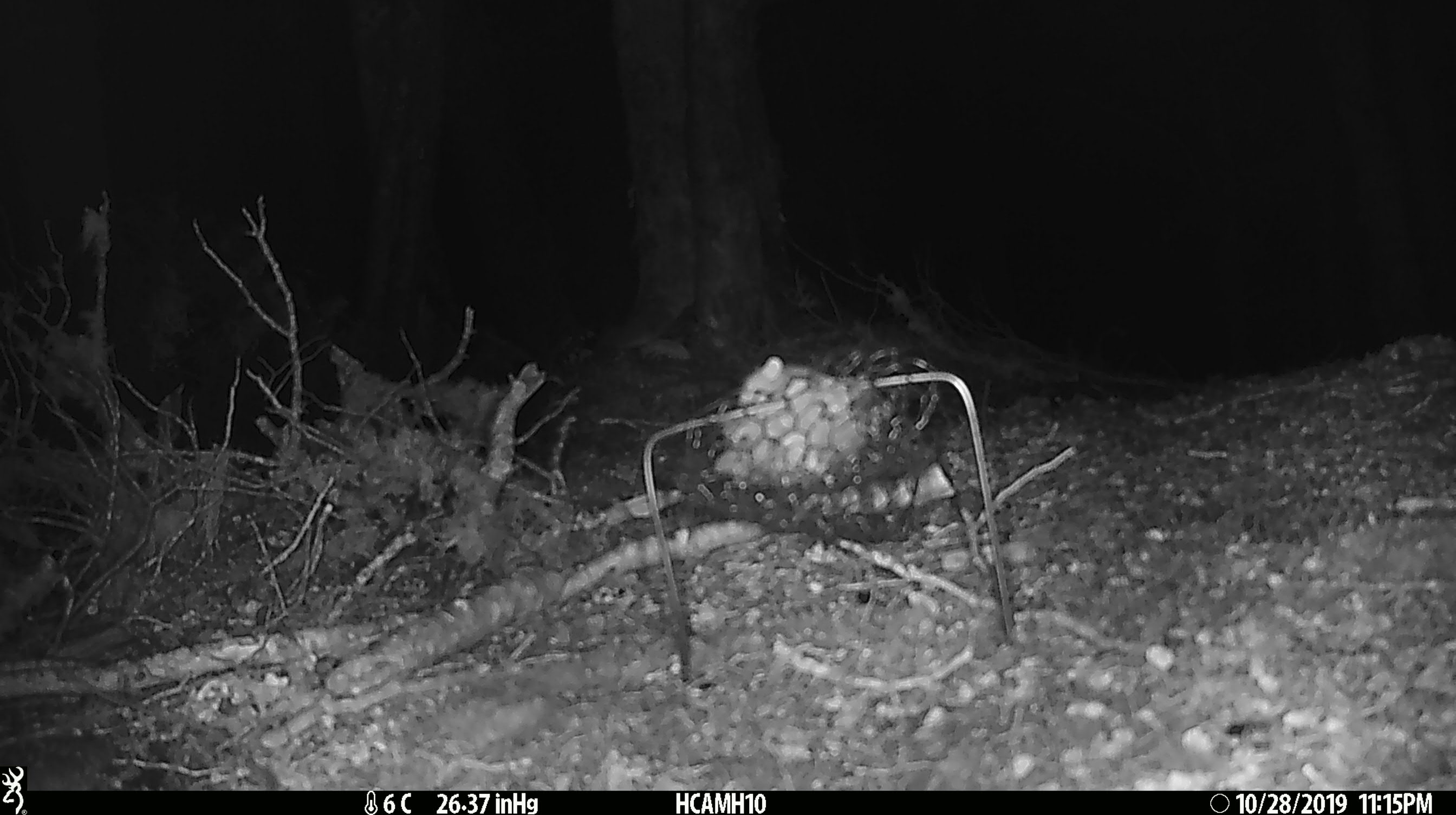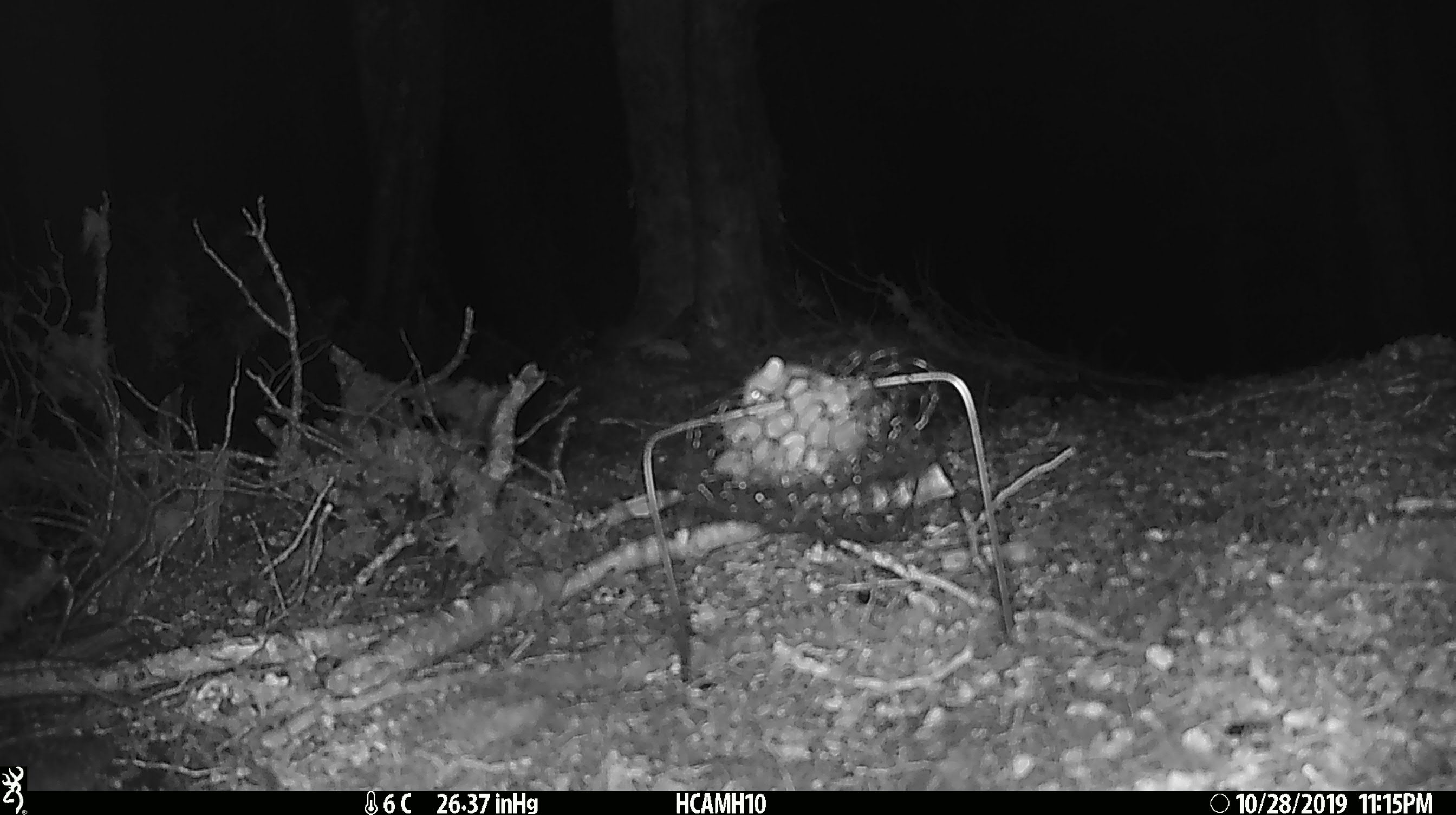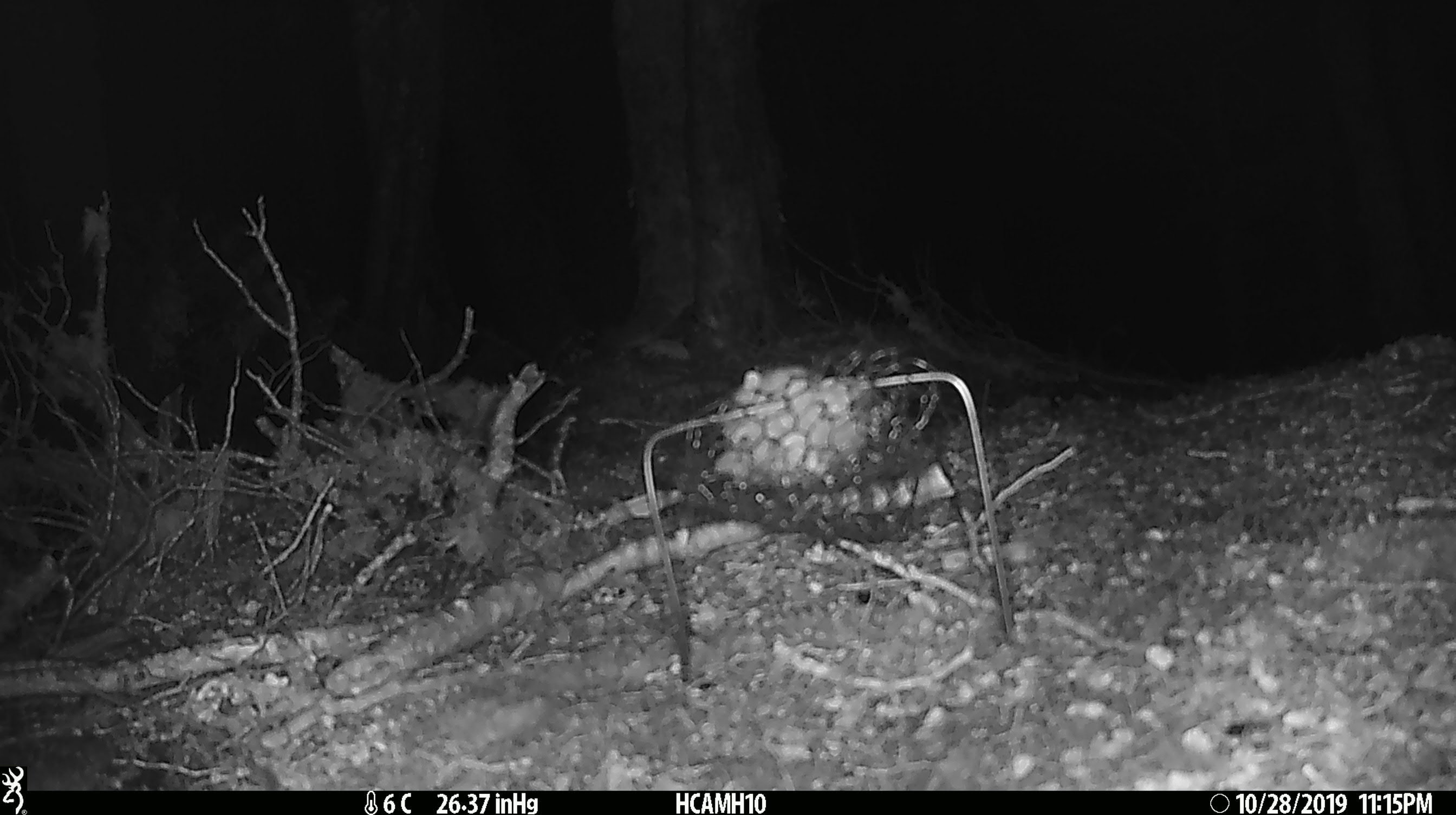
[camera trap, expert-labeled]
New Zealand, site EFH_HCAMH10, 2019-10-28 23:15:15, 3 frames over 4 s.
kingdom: Animalia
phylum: Chordata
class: Mammalia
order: Rodentia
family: Muridae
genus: Mus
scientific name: Mus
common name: mouse